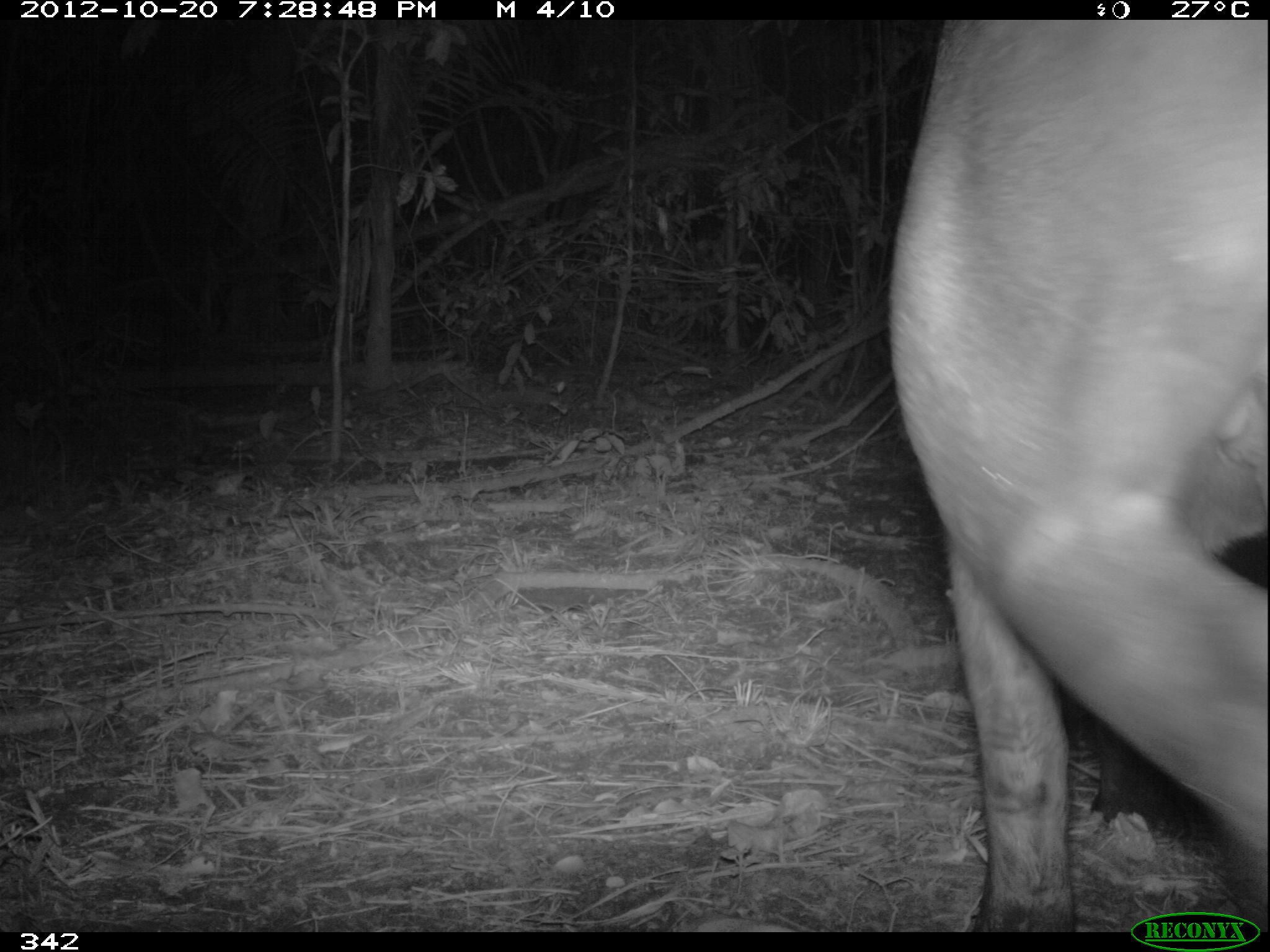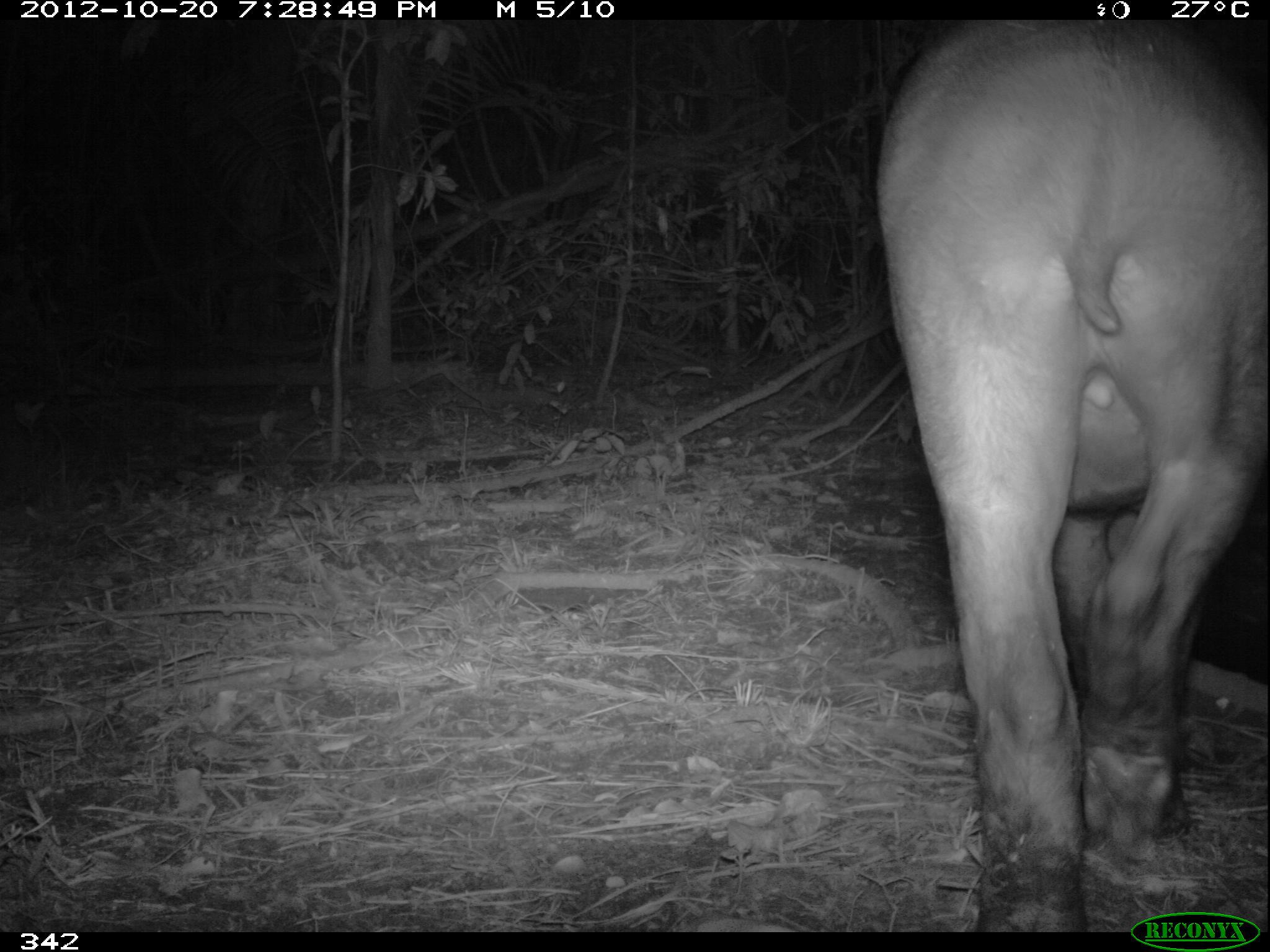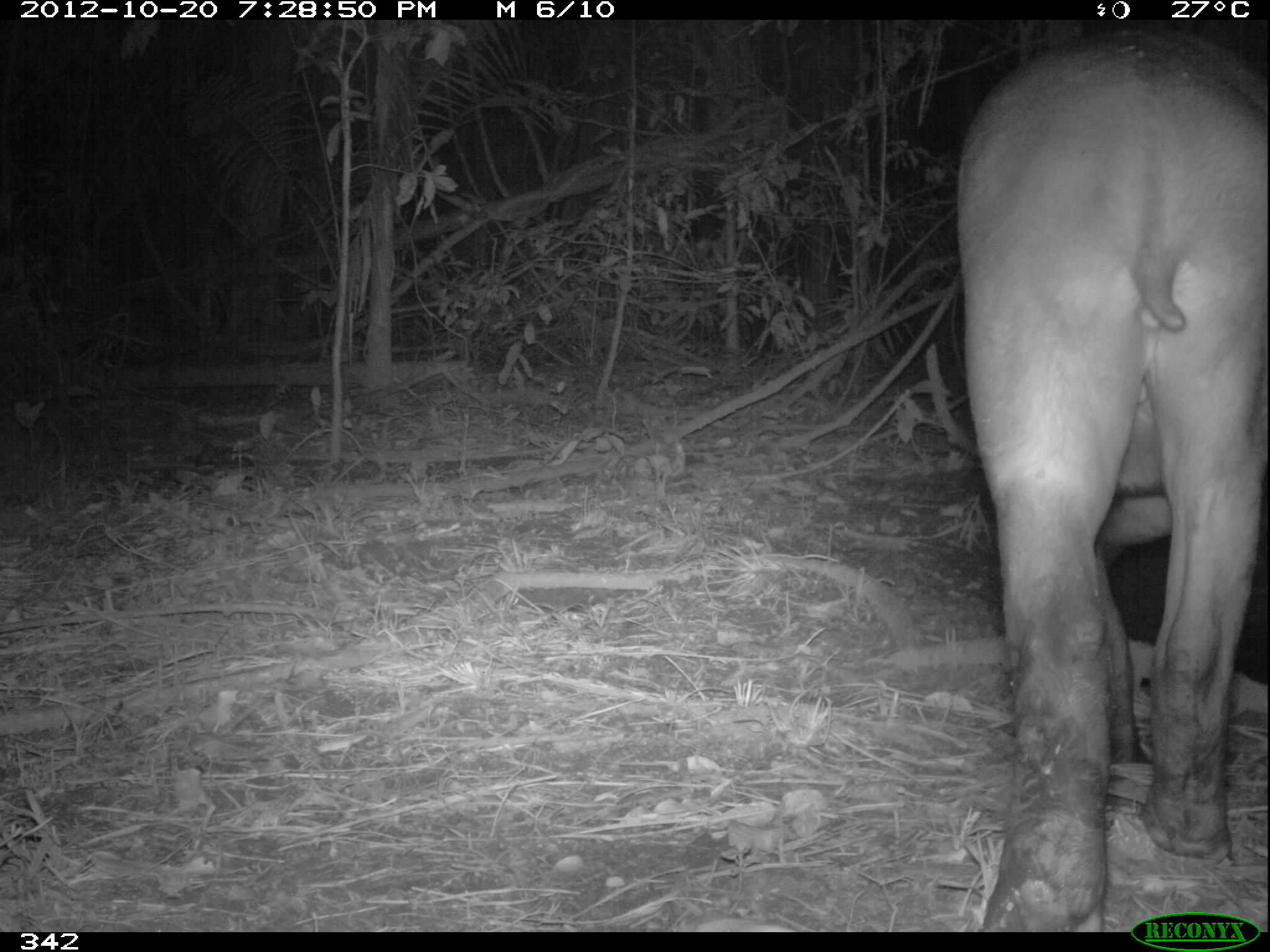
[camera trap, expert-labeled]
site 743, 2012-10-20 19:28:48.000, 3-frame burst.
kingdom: Animalia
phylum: Chordata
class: Mammalia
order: Perissodactyla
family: Tapiridae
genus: Tapirus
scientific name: Tapirus terrestris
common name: south american tapir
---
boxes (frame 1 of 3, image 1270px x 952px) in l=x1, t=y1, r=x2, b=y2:
tapirus terrestris: l=878, t=20, r=1270, b=932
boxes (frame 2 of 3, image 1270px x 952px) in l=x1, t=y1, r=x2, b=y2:
tapirus terrestris: l=876, t=20, r=1269, b=932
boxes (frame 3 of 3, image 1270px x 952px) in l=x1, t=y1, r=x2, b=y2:
tapirus terrestris: l=954, t=30, r=1269, b=932